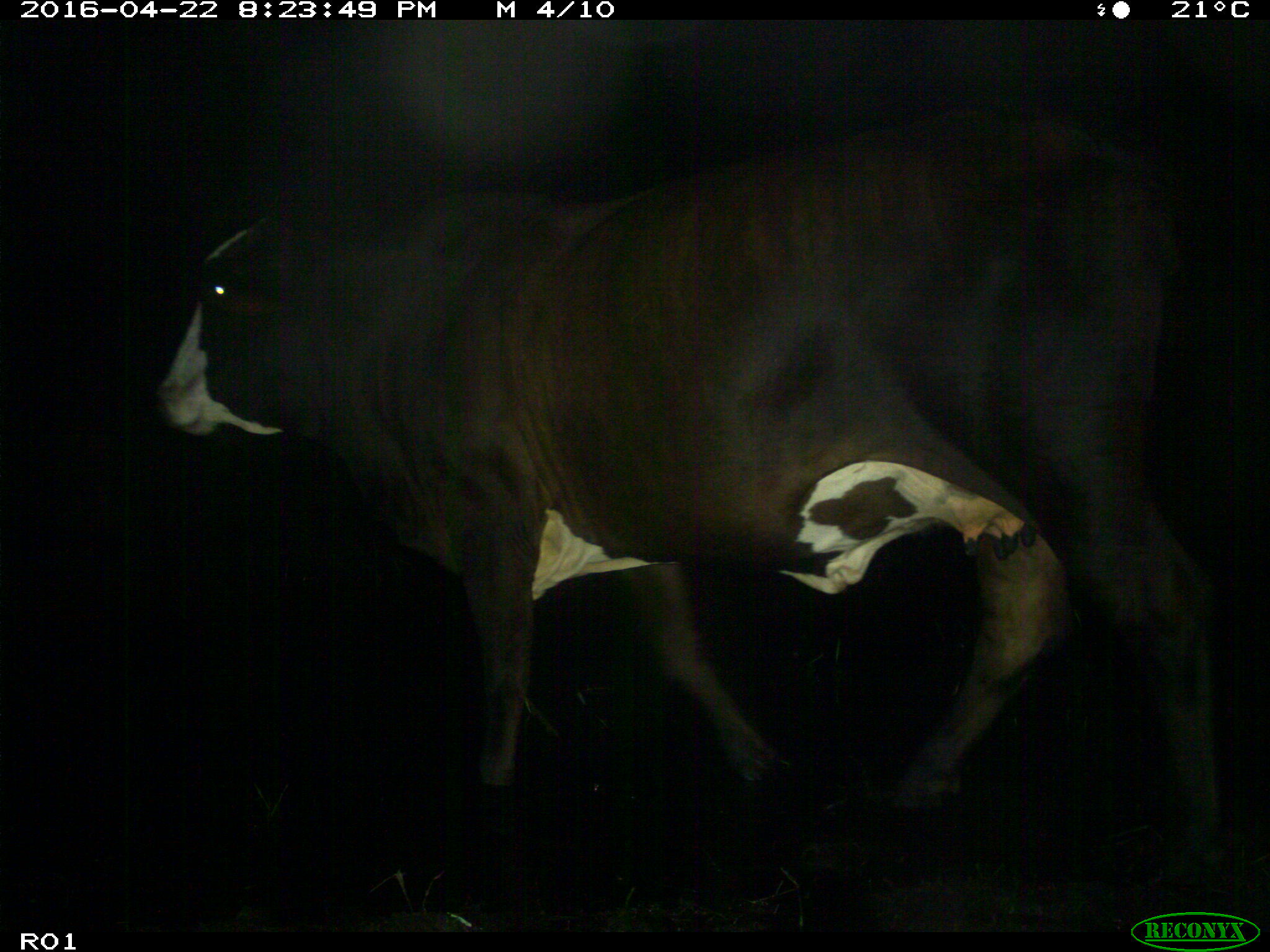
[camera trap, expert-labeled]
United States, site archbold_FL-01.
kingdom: Animalia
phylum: Chordata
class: Mammalia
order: Artiodactyla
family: Bovidae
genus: Bos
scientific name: Bos taurus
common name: domestic cow